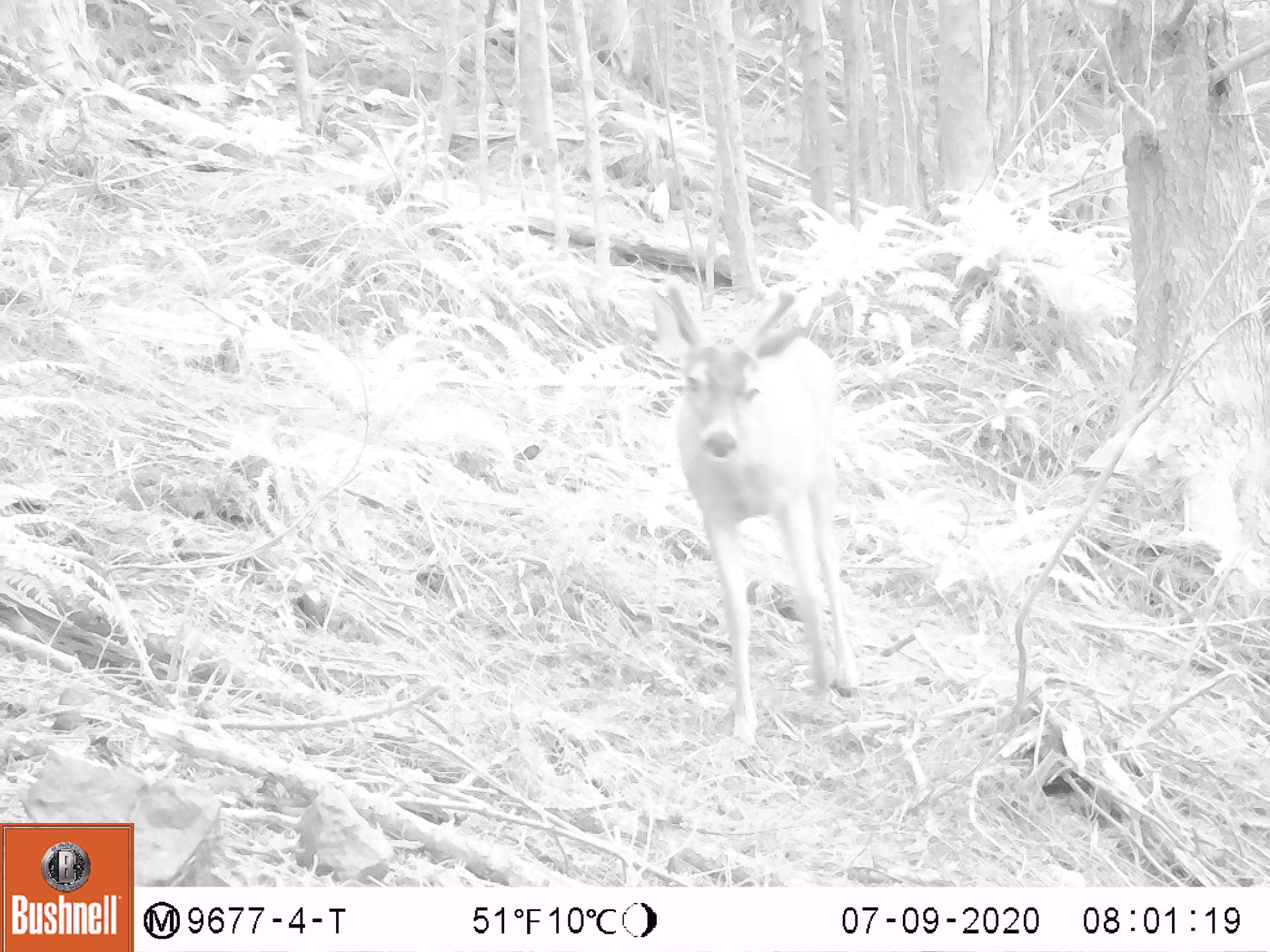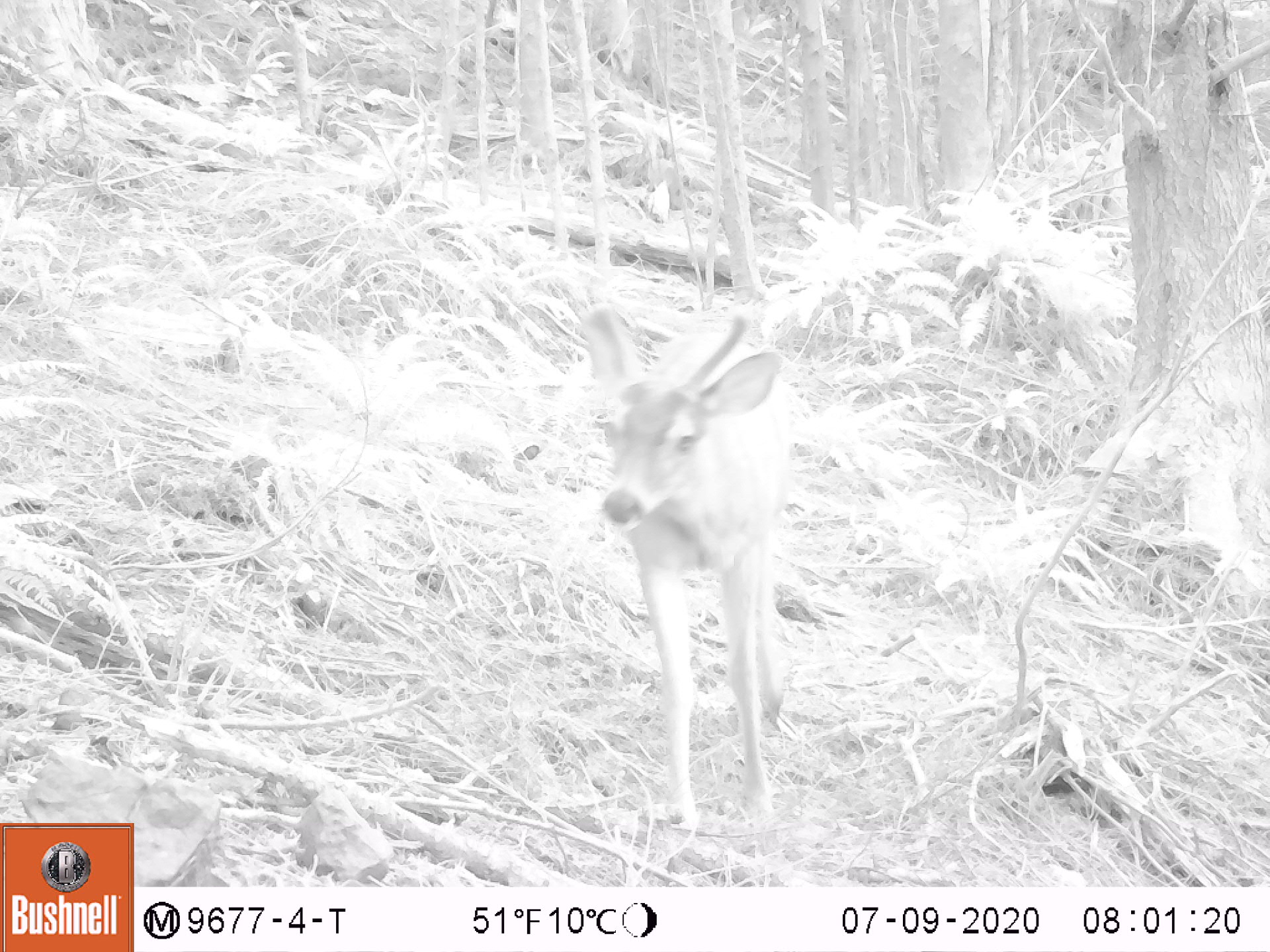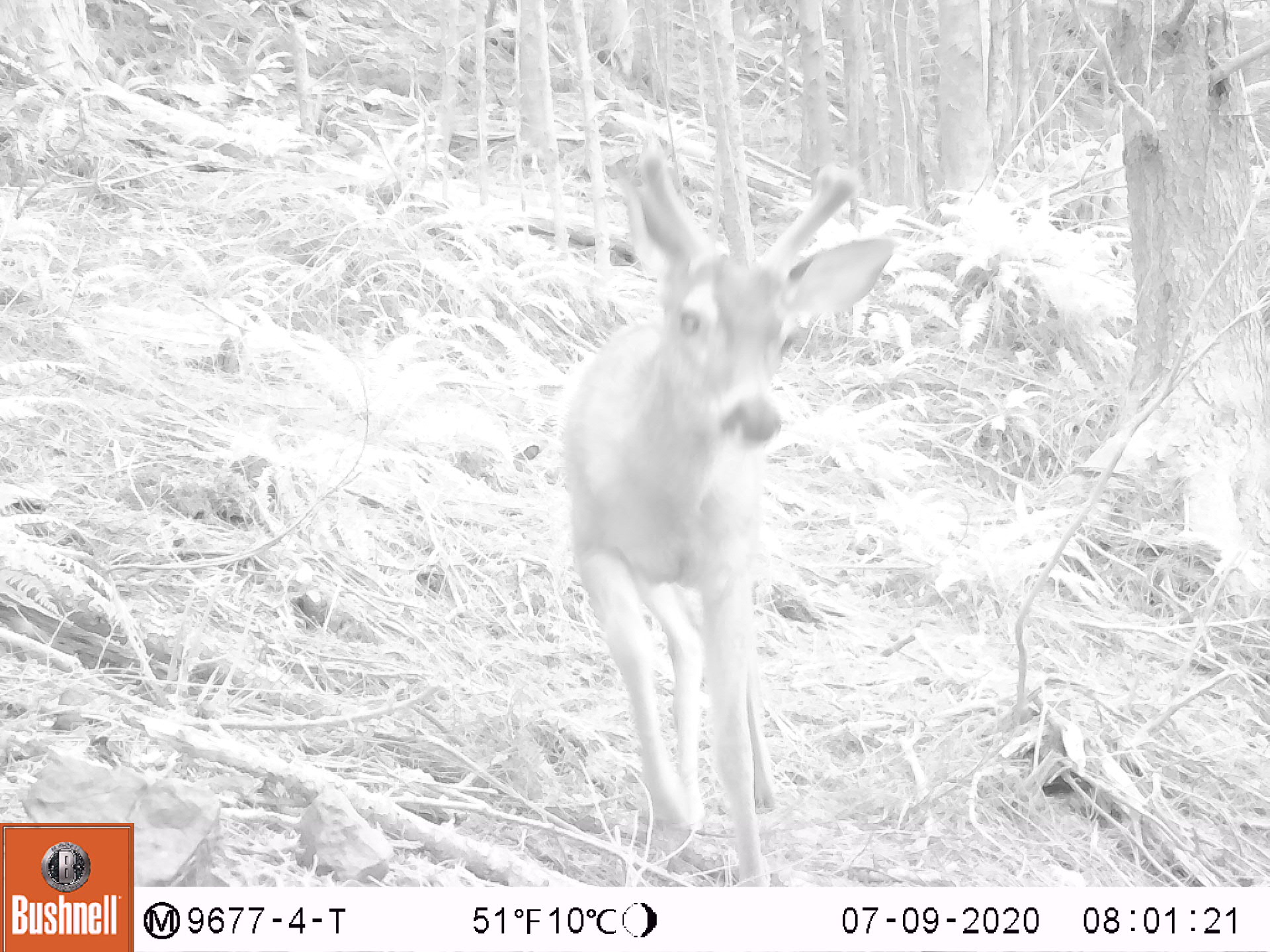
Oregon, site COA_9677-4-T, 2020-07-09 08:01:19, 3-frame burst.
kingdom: Animalia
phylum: Chordata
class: Mammalia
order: Artiodactyla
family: Cervidae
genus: Odocoileus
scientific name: Odocoileus hemionus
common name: black-tailed deer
Black-tailed deer (Odocoileus hemionus).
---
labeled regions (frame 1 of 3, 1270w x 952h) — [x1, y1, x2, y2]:
black-tailed deer: [642, 269, 876, 754]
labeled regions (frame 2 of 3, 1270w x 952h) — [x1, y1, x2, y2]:
black-tailed deer: [561, 296, 825, 842]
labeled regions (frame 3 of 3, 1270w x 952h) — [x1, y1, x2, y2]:
black-tailed deer: [543, 144, 913, 880]